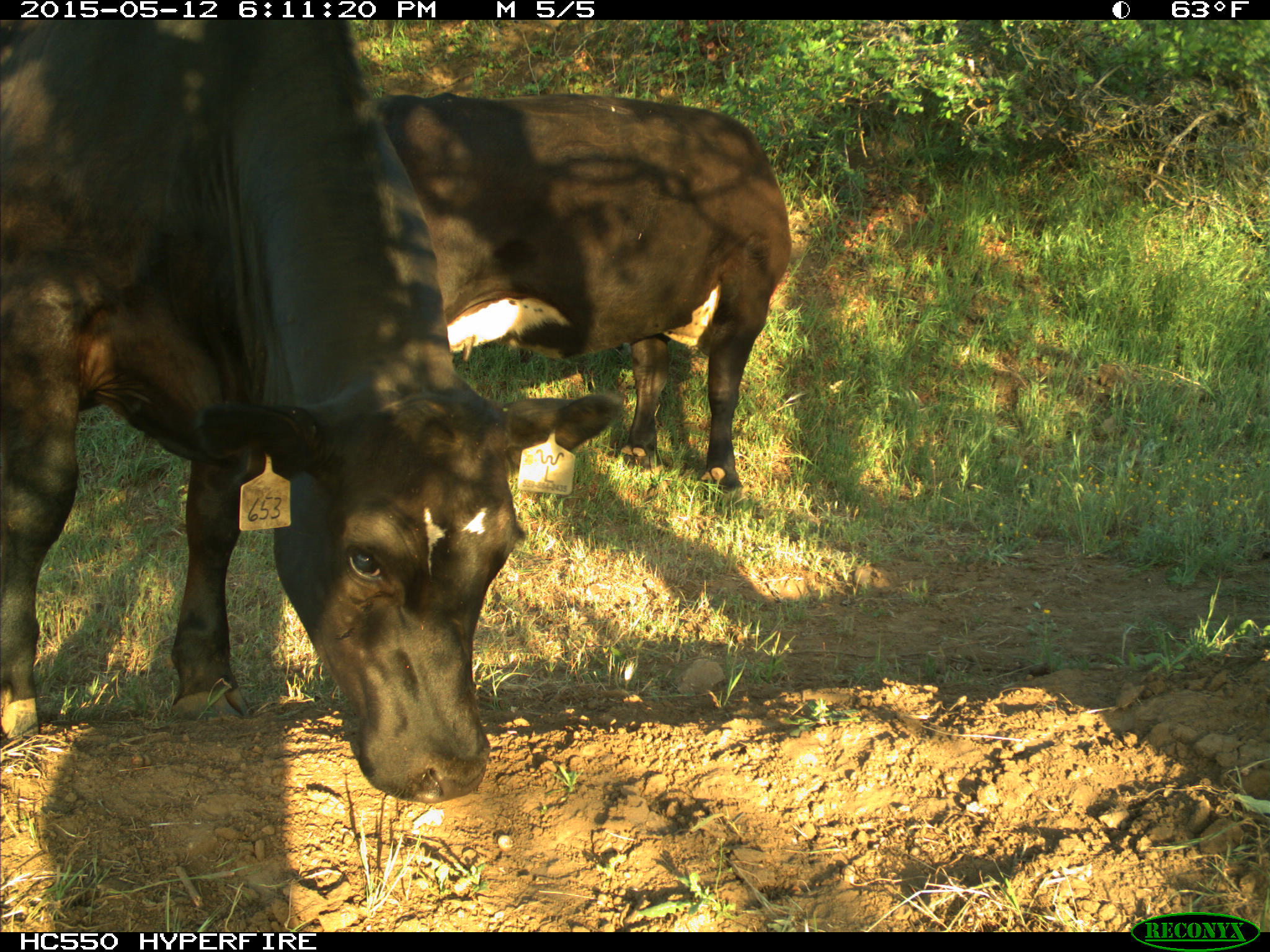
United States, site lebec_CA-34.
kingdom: Animalia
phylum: Chordata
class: Mammalia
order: Artiodactyla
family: Bovidae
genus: Bos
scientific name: Bos taurus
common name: domestic cow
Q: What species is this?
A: Bos taurus (domestic cow).